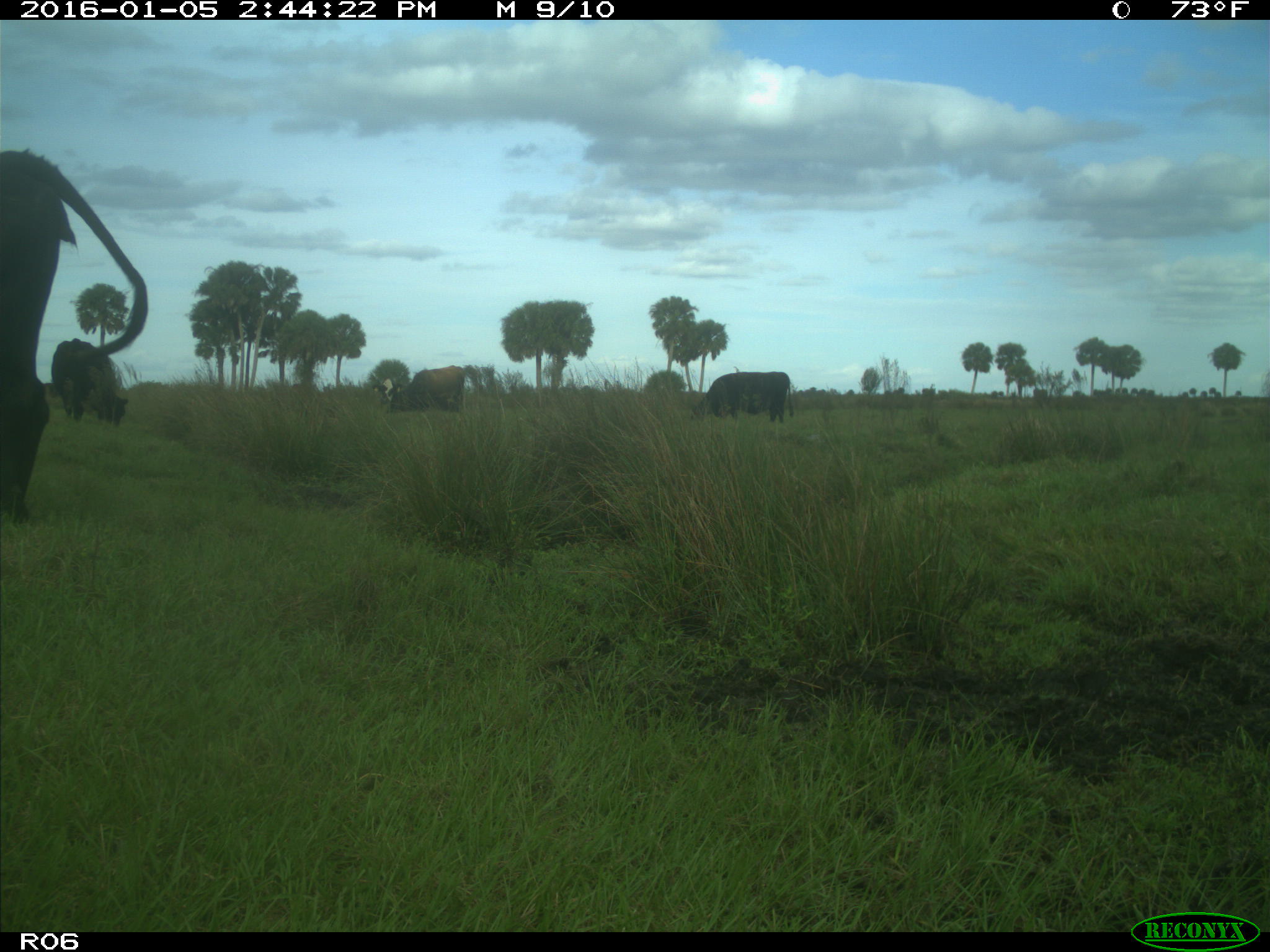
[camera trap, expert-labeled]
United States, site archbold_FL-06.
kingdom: Animalia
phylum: Chordata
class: Mammalia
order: Artiodactyla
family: Bovidae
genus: Bos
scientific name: Bos taurus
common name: domestic cow